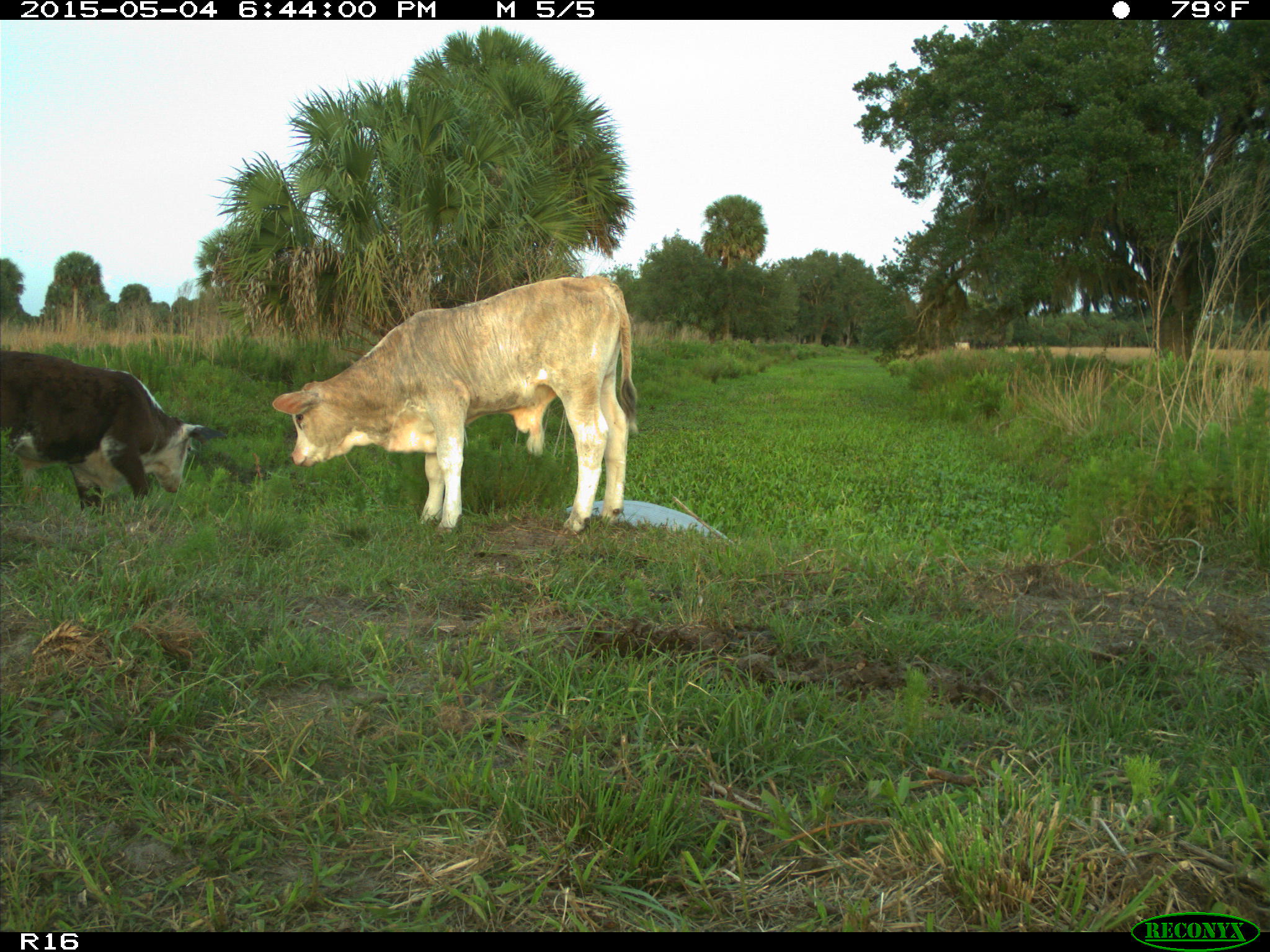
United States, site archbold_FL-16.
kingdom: Animalia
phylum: Chordata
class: Mammalia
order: Artiodactyla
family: Bovidae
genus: Bos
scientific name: Bos taurus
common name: domestic cow